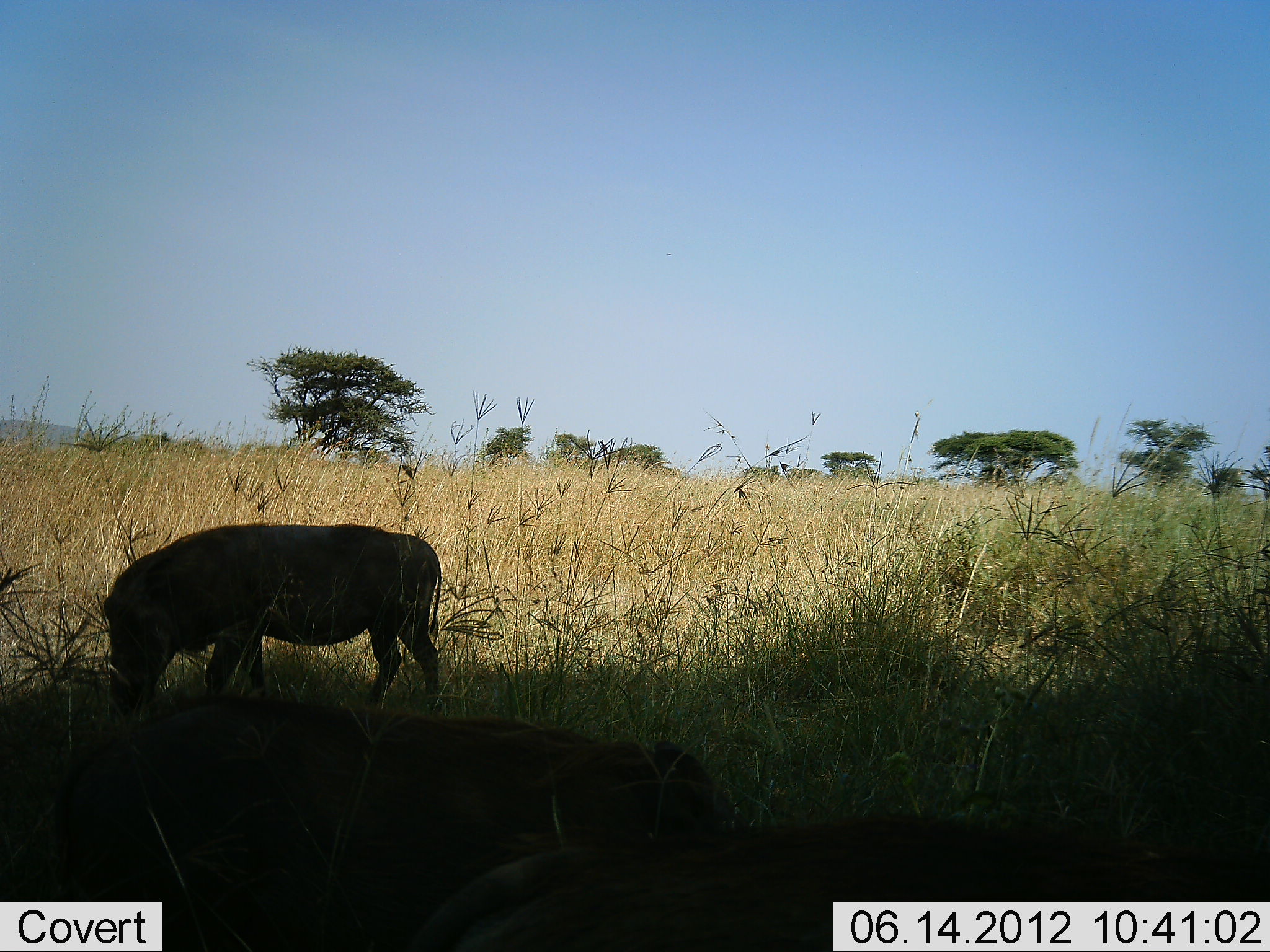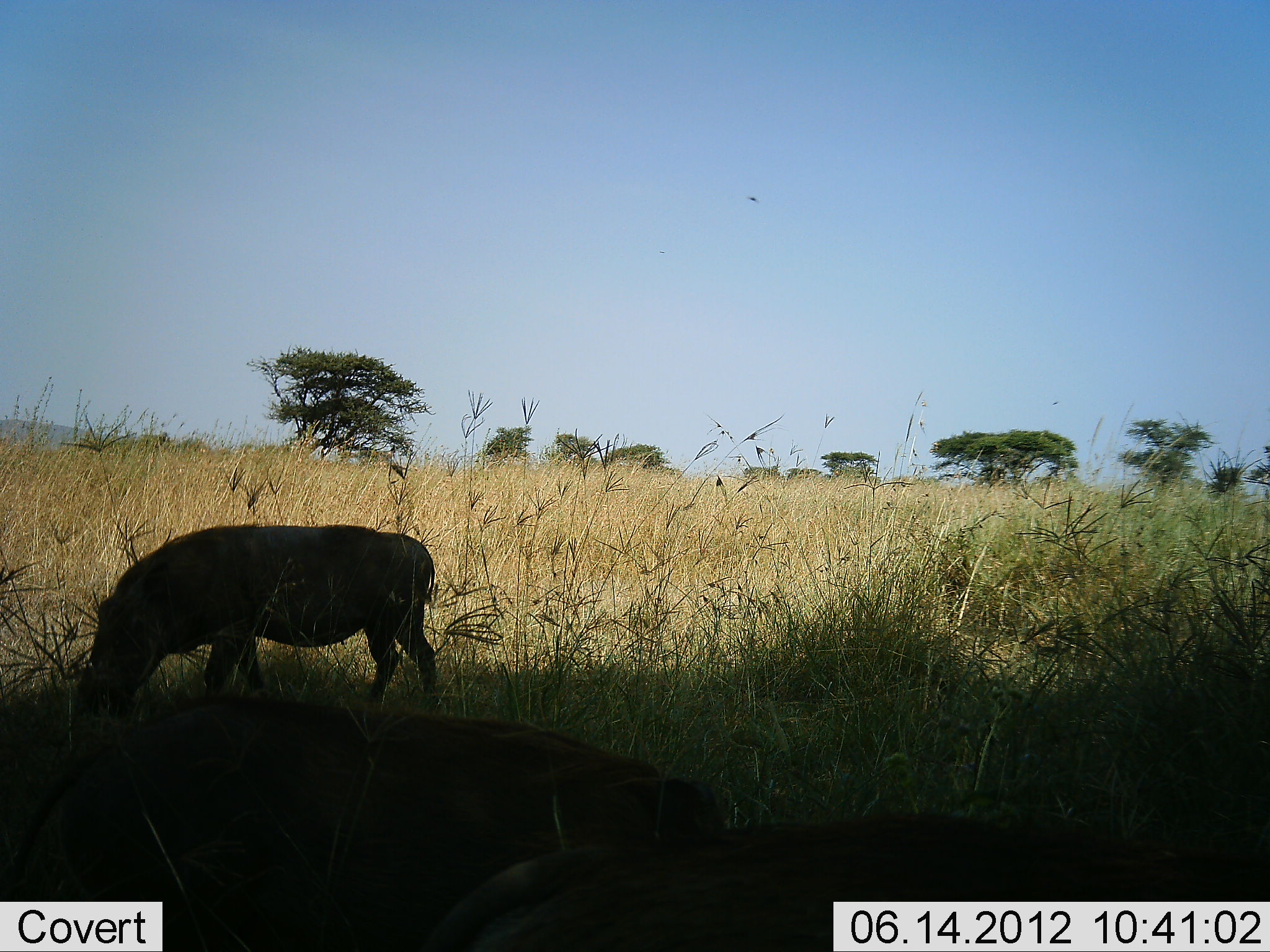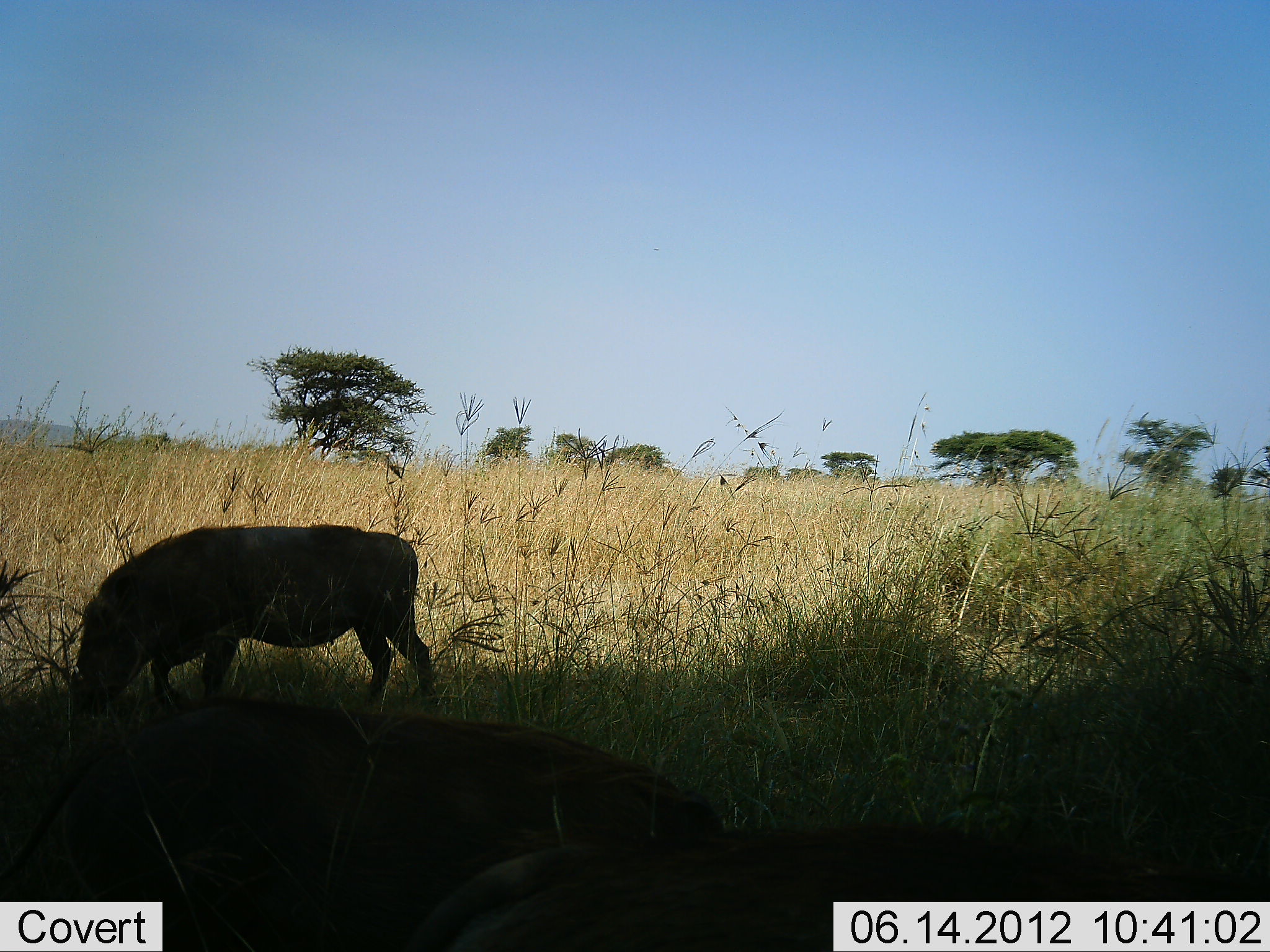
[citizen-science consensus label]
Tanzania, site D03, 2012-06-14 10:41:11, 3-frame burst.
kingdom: Animalia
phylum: Chordata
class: Mammalia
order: Artiodactyla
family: Suidae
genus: Phacochoerus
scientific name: Phacochoerus africanus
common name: warthog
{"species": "warthog (Phacochoerus africanus)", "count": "3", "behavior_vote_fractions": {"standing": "18%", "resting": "9%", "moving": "9%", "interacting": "0%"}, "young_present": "0%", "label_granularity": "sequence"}